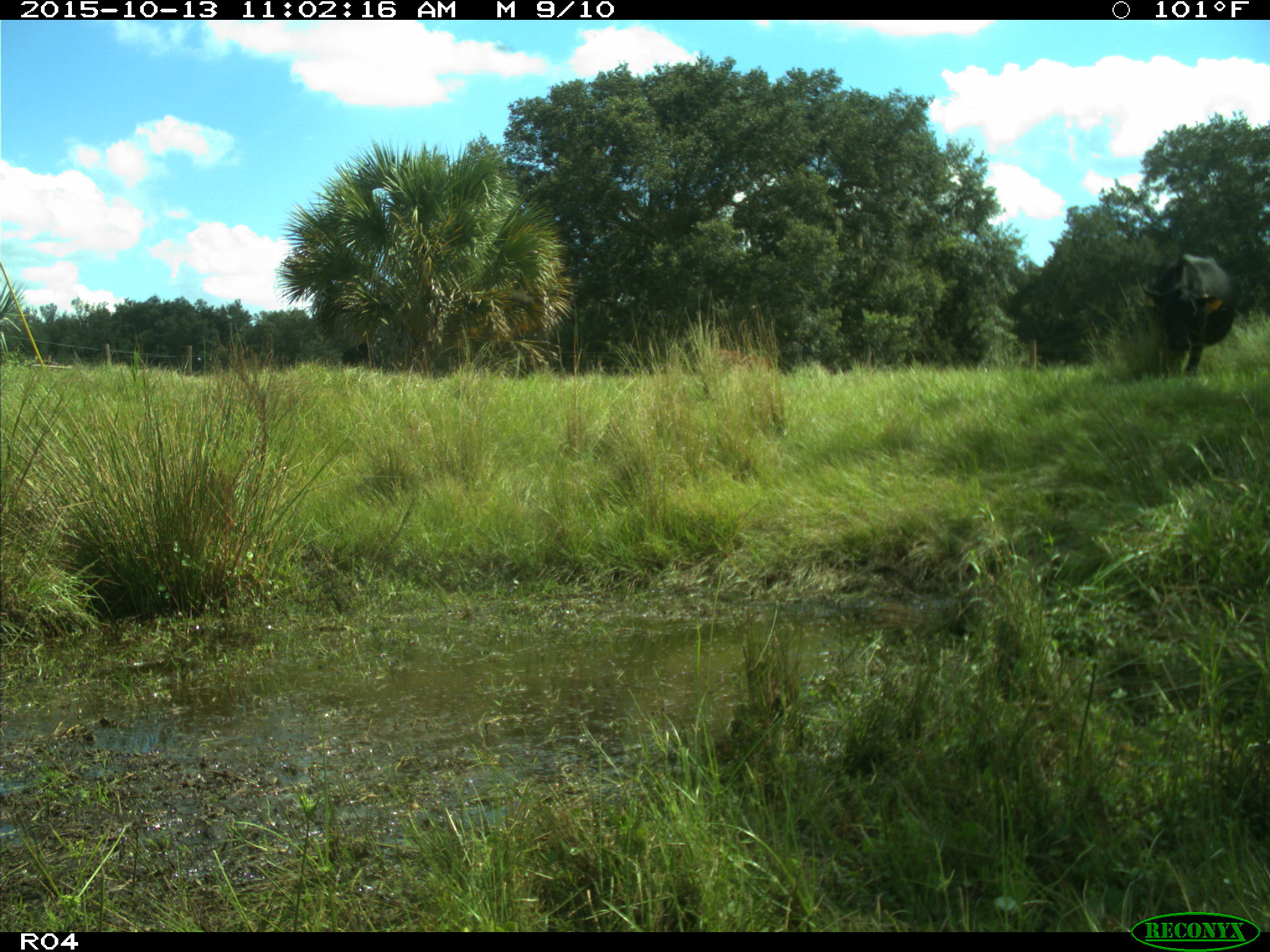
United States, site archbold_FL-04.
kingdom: Animalia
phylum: Chordata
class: Mammalia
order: Artiodactyla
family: Bovidae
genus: Bos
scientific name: Bos taurus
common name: domestic cow